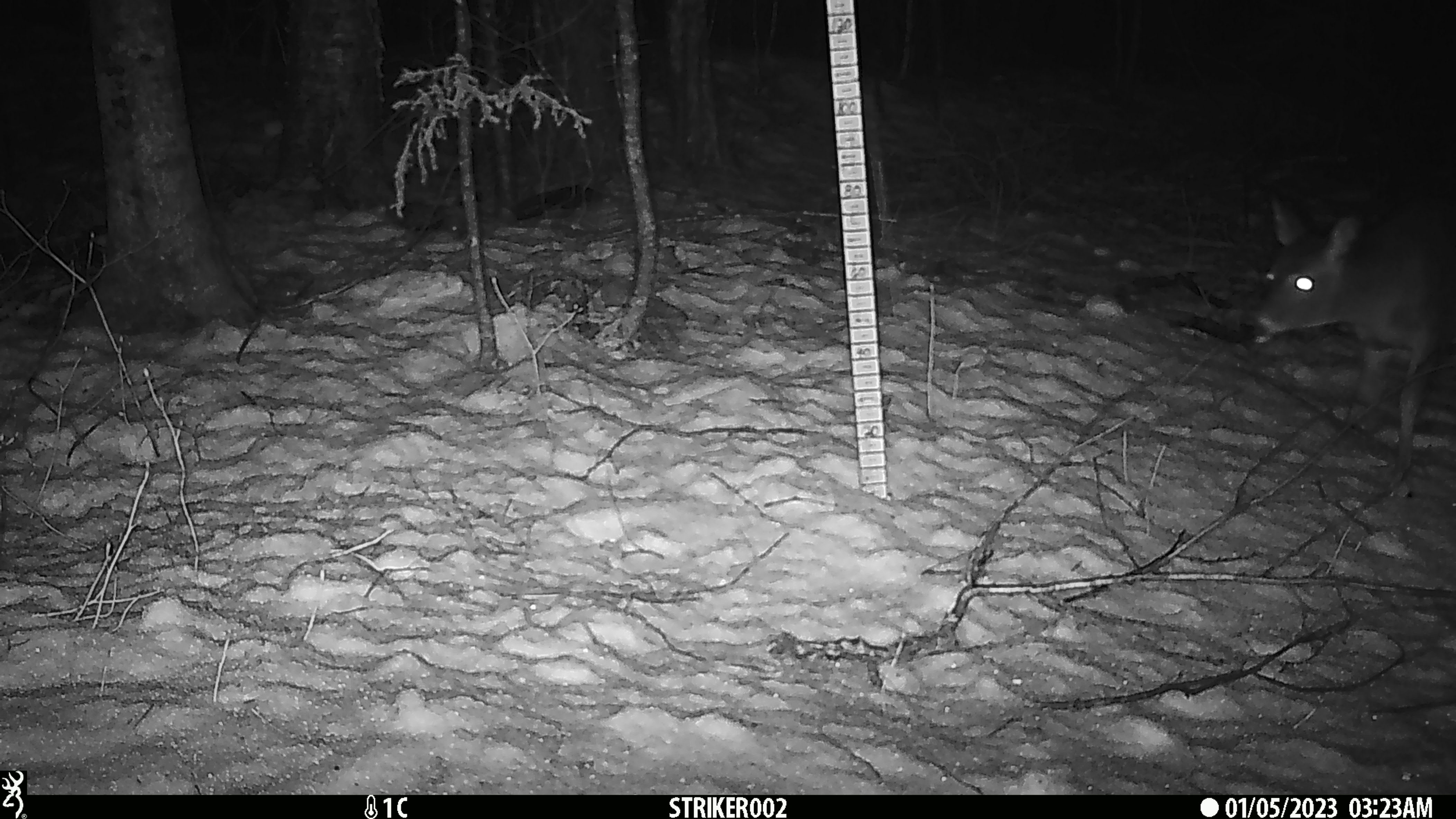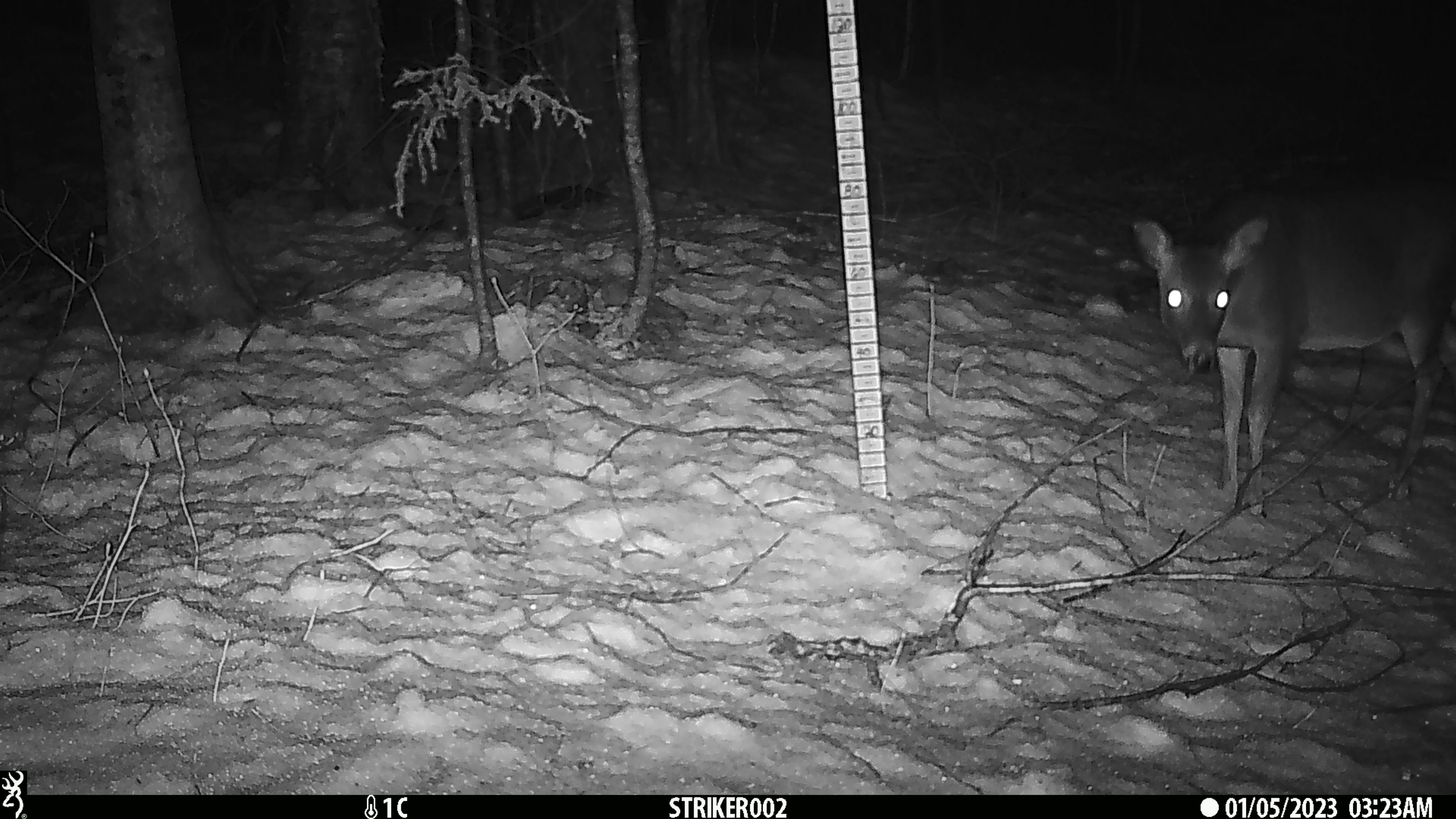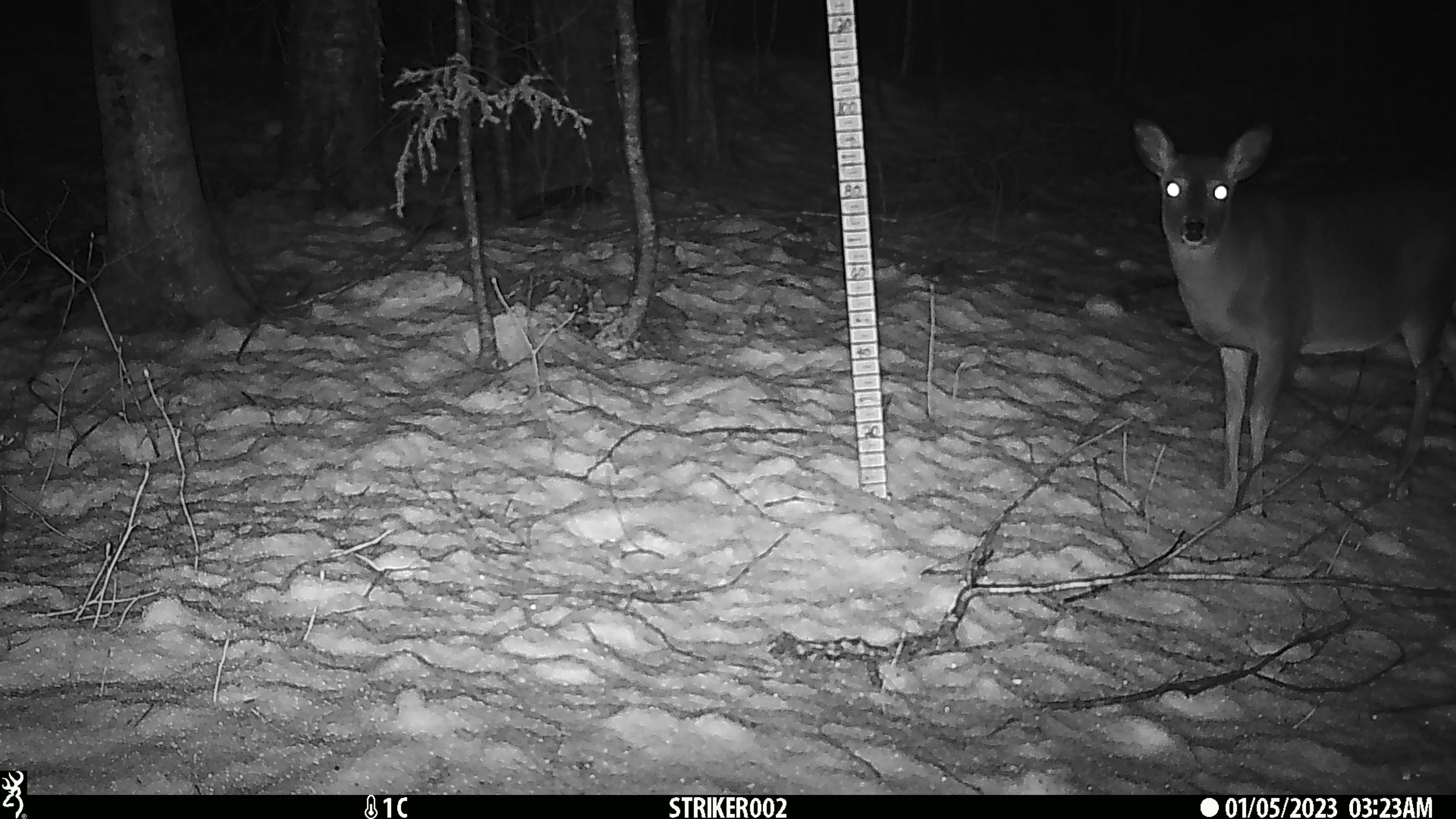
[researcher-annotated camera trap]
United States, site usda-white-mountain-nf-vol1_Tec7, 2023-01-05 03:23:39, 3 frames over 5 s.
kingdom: Animalia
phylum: Chordata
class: Mammalia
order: Artiodactyla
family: Cervidae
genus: Odocoileus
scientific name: Odocoileus virginianus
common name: white-tailed deer